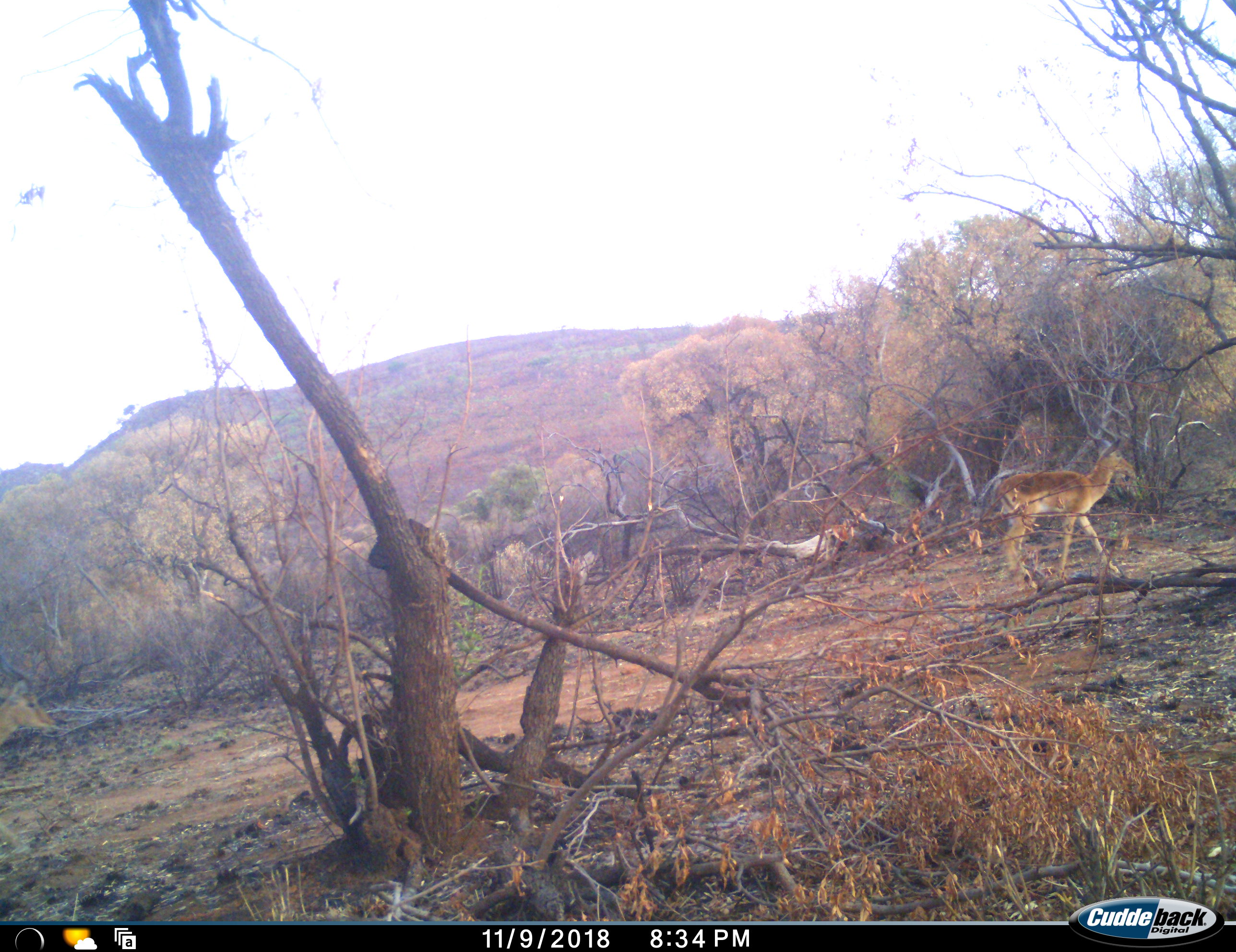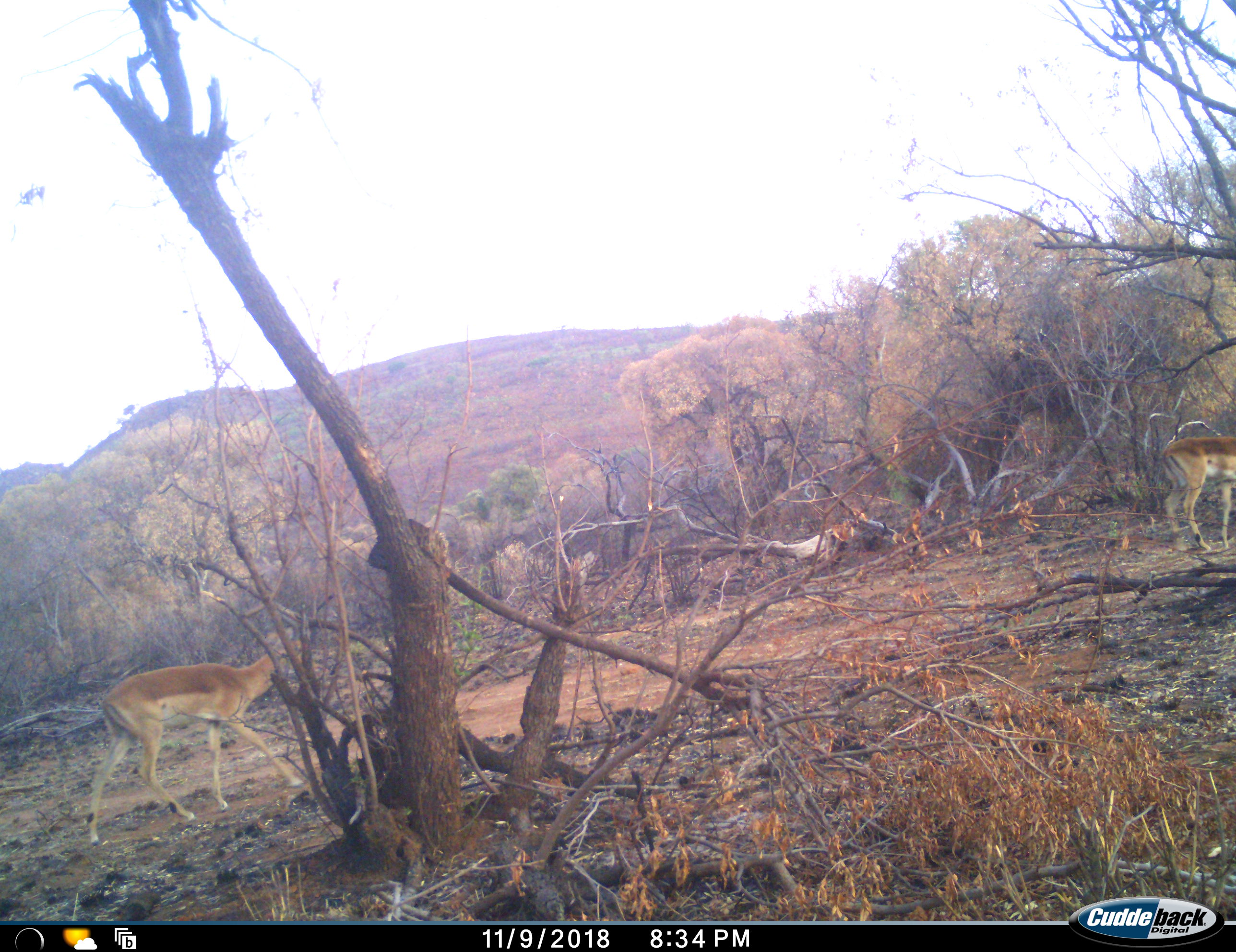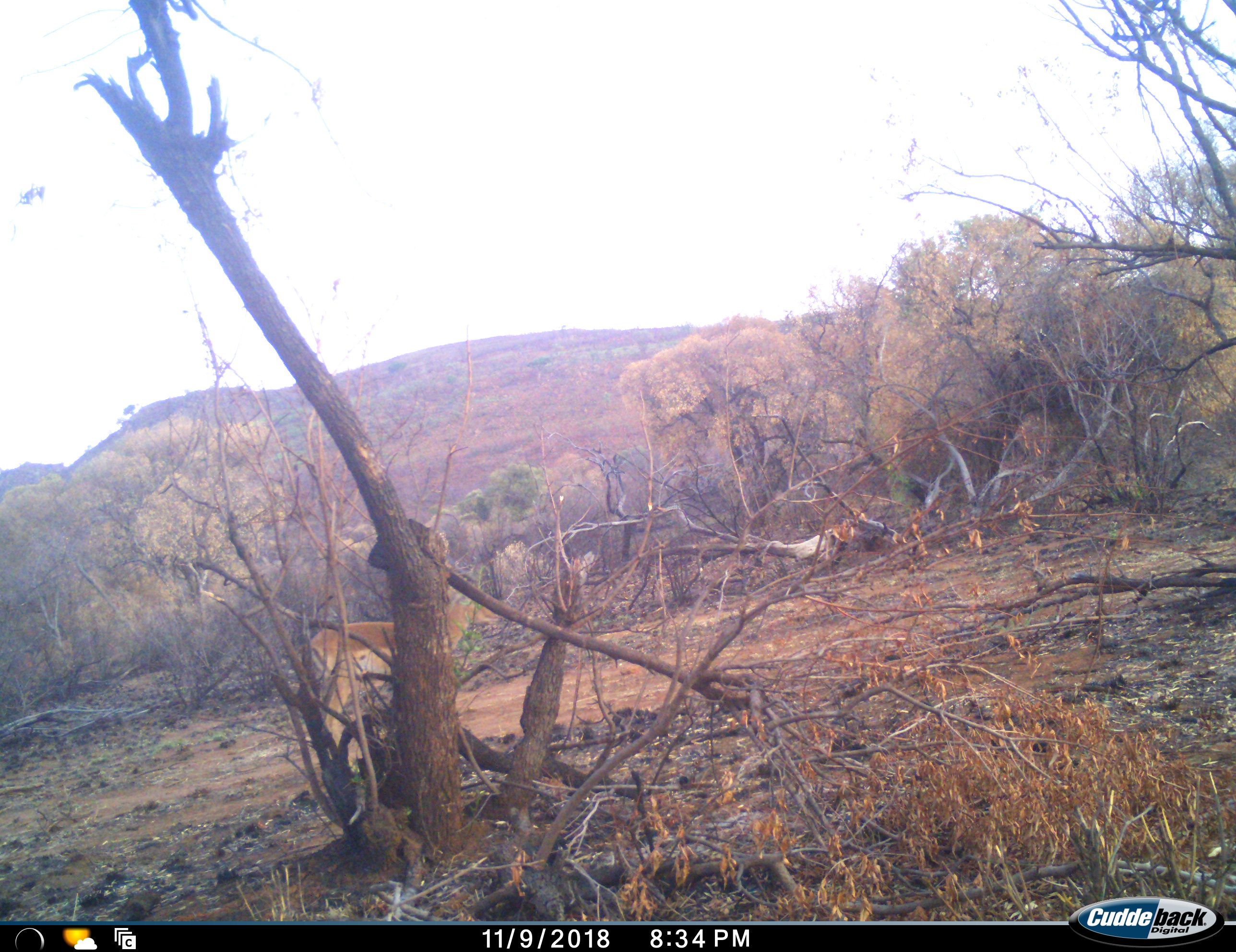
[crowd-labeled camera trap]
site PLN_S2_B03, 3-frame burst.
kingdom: Animalia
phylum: Chordata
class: Mammalia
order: Artiodactyla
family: Bovidae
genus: Aepyceros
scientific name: Aepyceros melampus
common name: impala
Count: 2.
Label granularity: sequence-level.